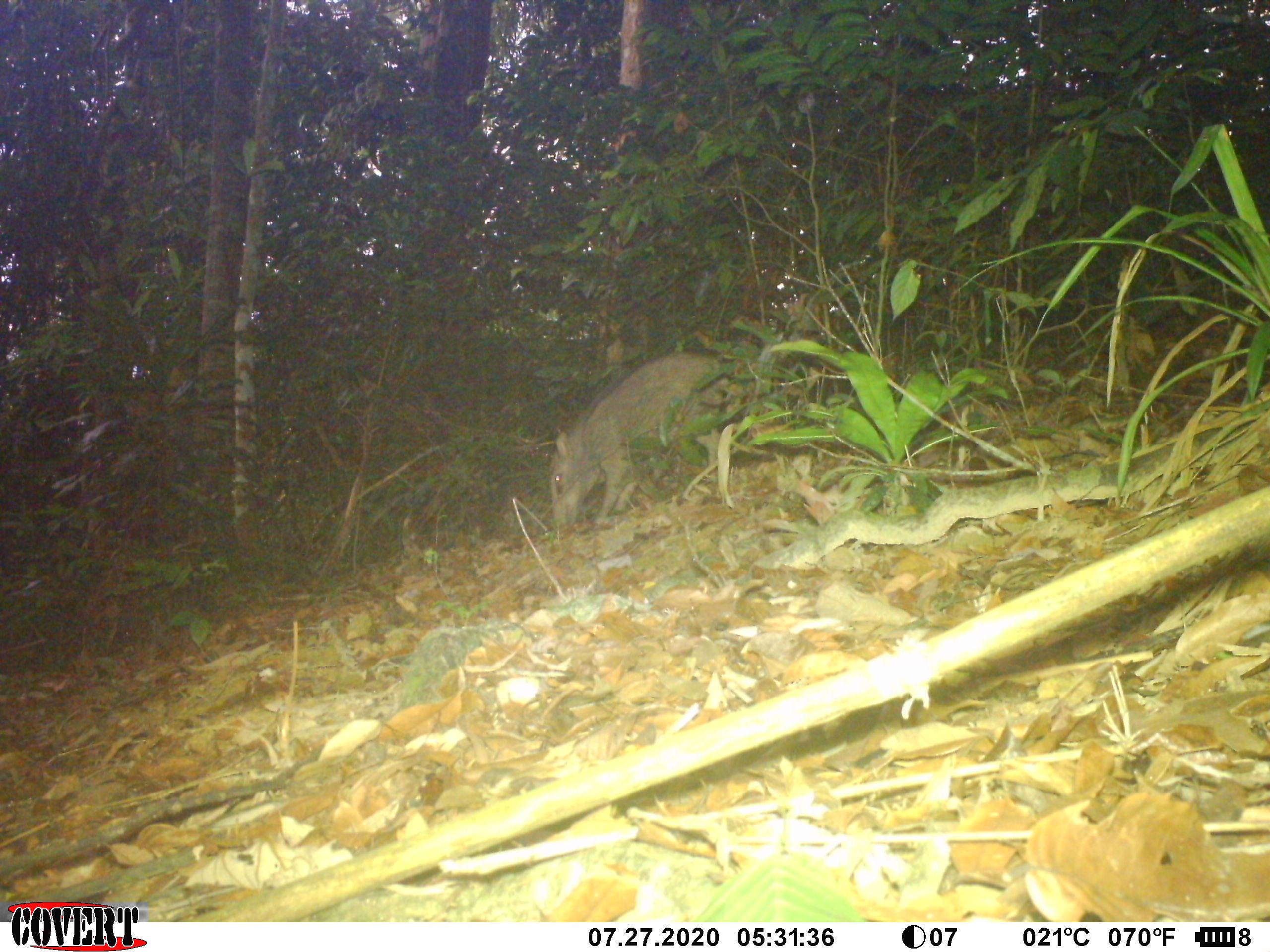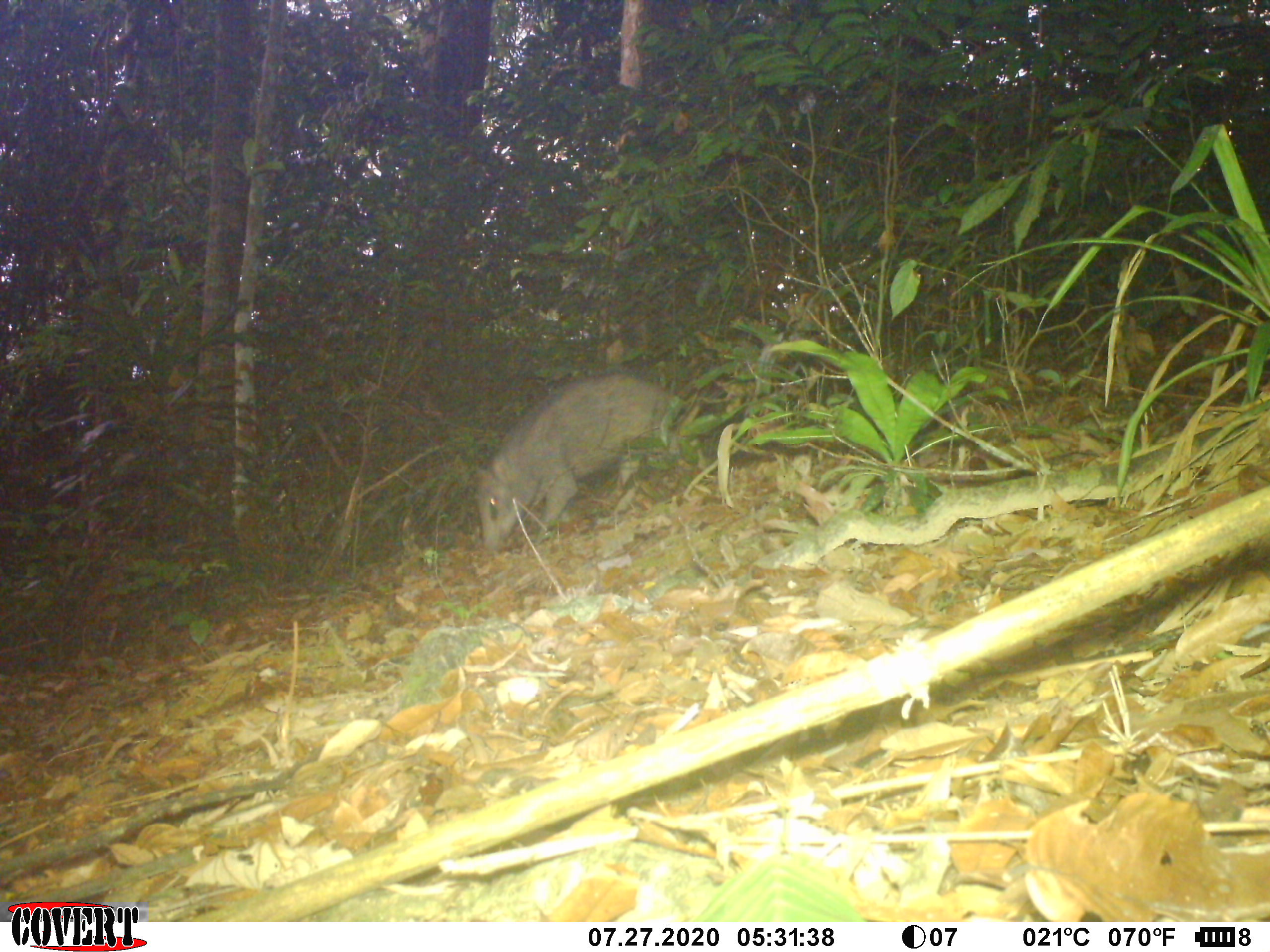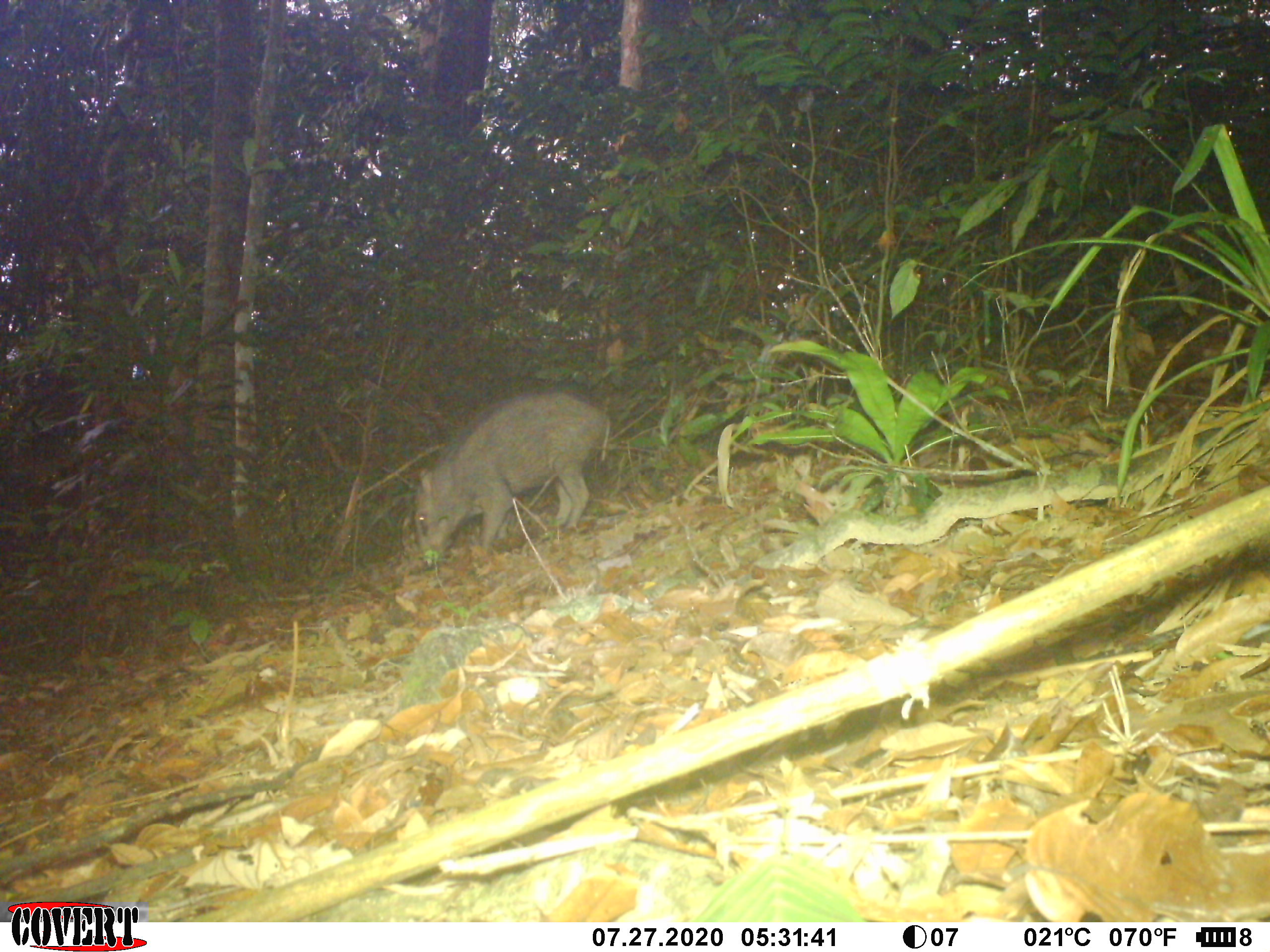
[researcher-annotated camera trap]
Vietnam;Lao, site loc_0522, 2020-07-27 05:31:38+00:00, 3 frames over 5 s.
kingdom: Animalia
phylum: Chordata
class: Mammalia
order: Artiodactyla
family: Suidae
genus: Sus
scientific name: Sus scrofa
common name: eurasian wild pig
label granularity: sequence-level